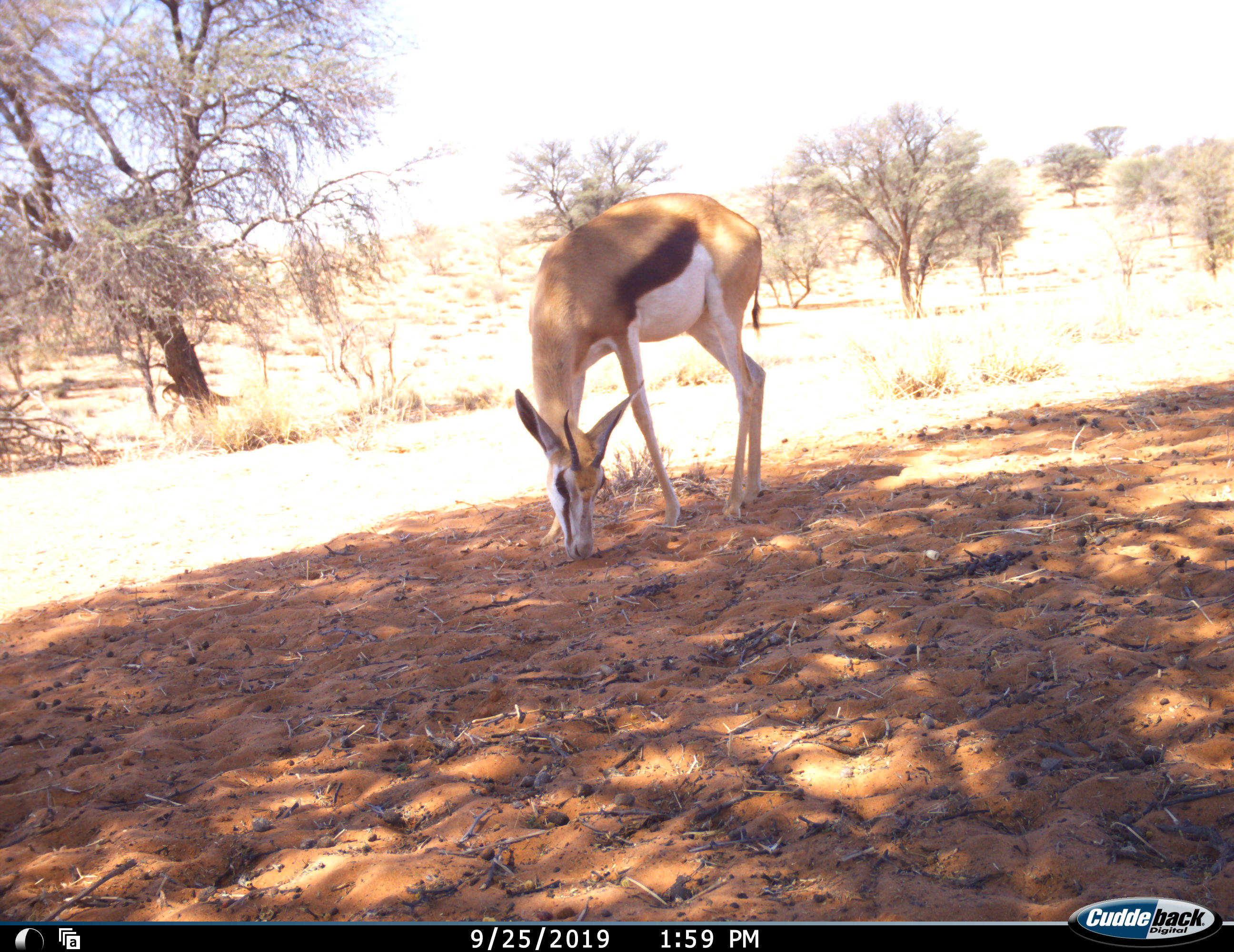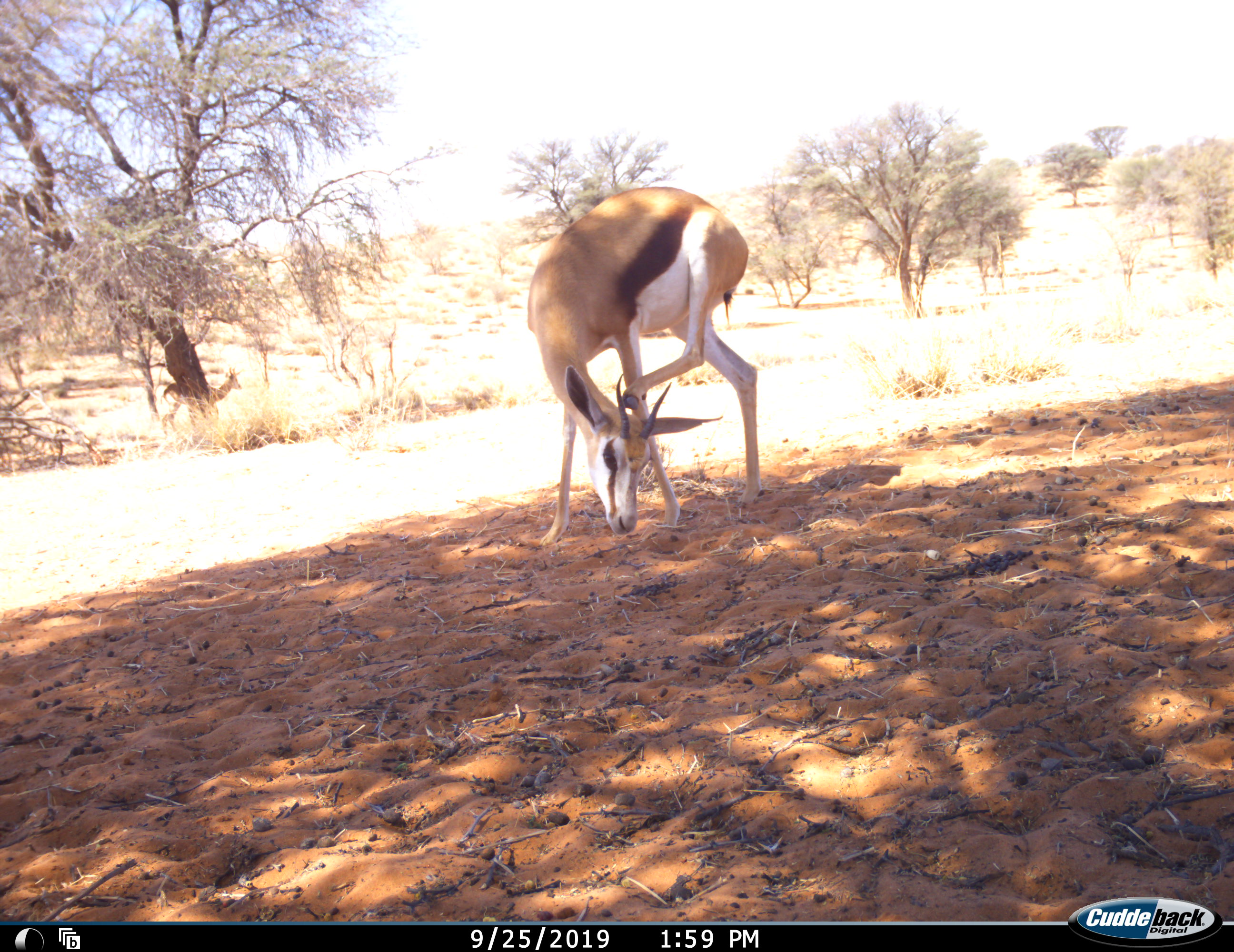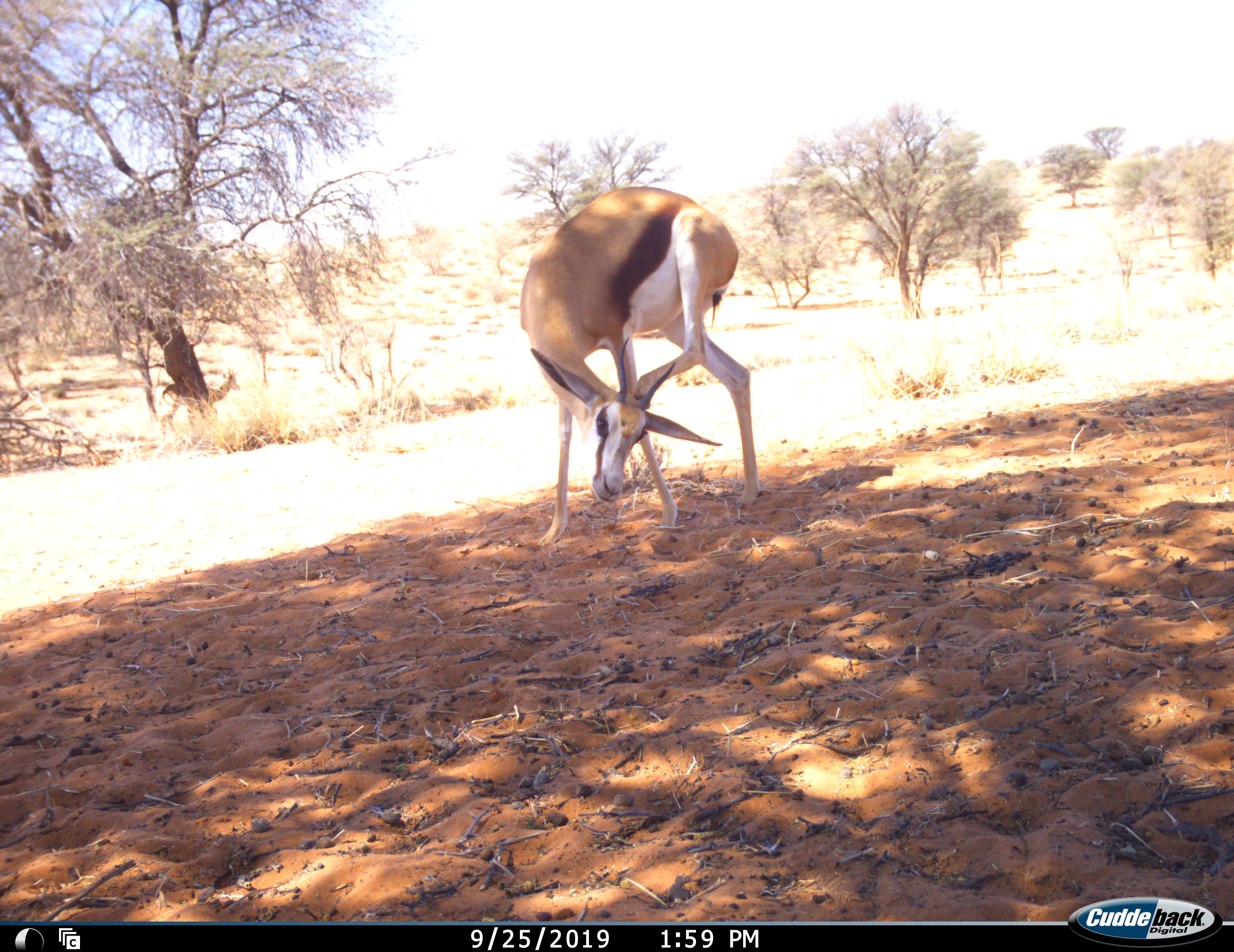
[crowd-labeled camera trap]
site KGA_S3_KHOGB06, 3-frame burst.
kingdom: Animalia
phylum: Chordata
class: Mammalia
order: Artiodactyla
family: Bovidae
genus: Antidorcas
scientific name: Antidorcas marsupialis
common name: springbok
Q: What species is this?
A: Springbok (Antidorcas marsupialis).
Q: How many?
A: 2.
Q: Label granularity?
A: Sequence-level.